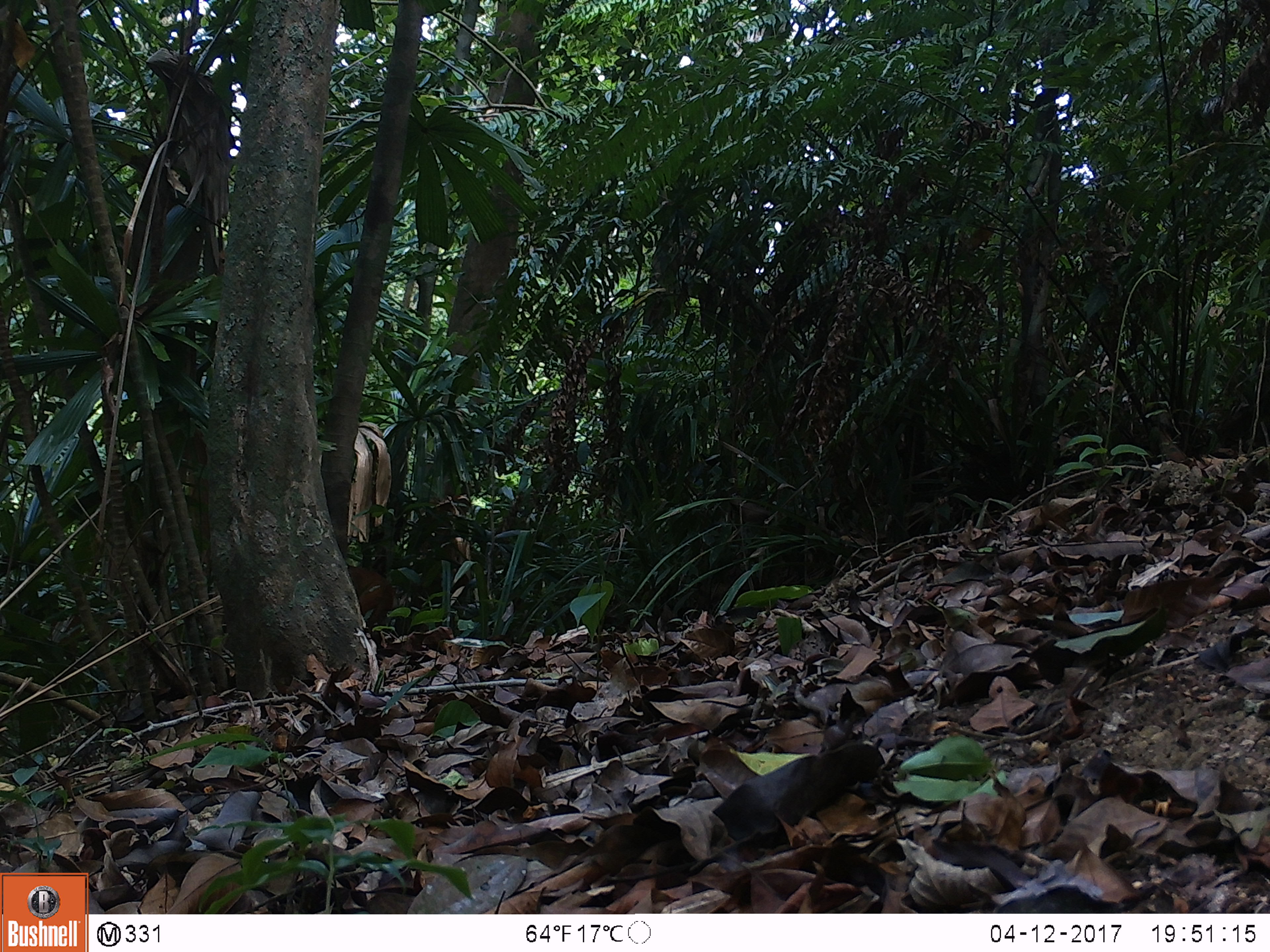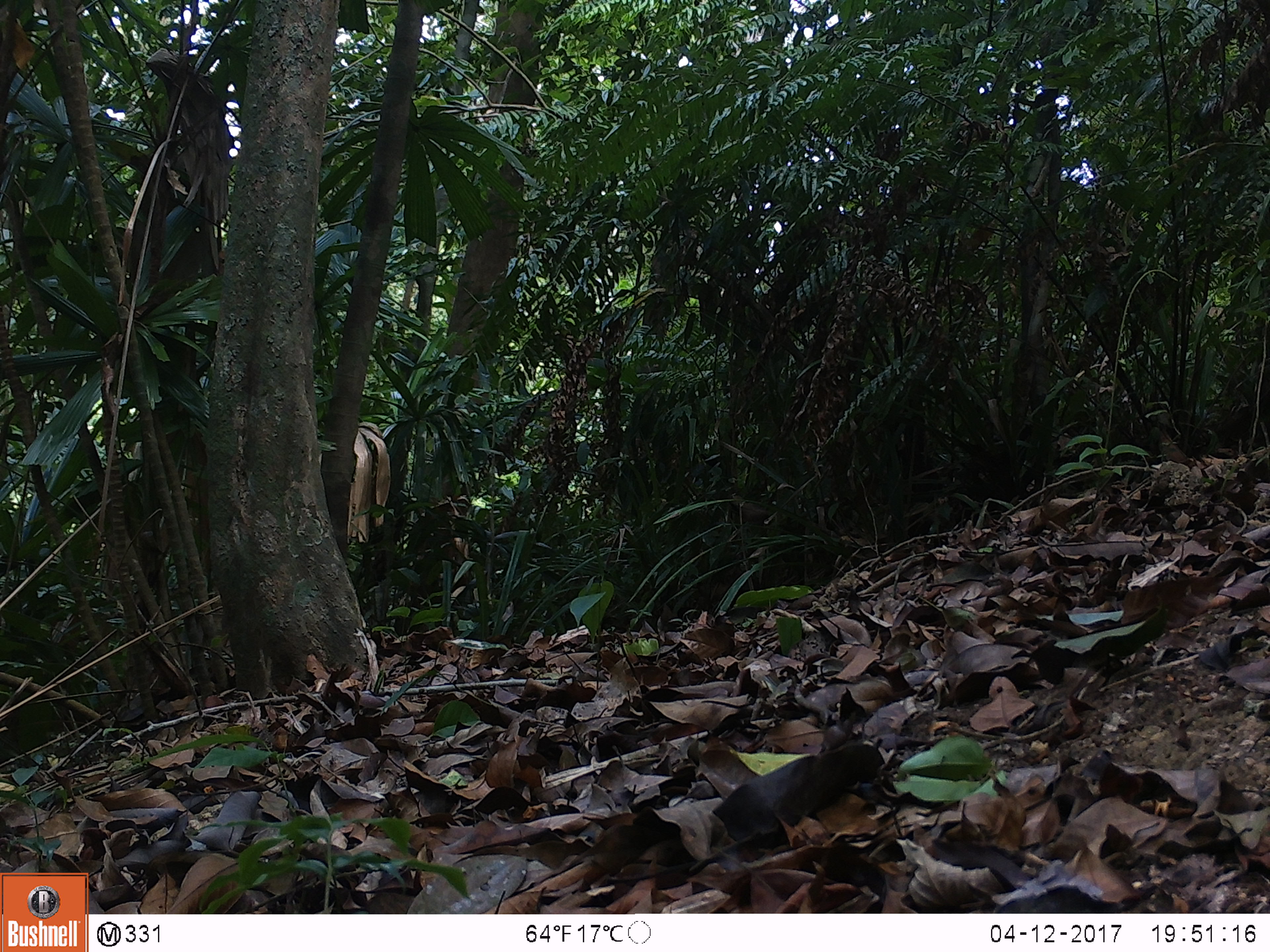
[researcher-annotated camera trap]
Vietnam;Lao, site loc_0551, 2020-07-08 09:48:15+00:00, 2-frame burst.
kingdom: Animalia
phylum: Chordata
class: Mammalia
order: Artiodactyla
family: Cervidae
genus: Muntiacus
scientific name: Muntiacus vuquangensis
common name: large-antlered muntjac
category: large antlered muntjac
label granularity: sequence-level